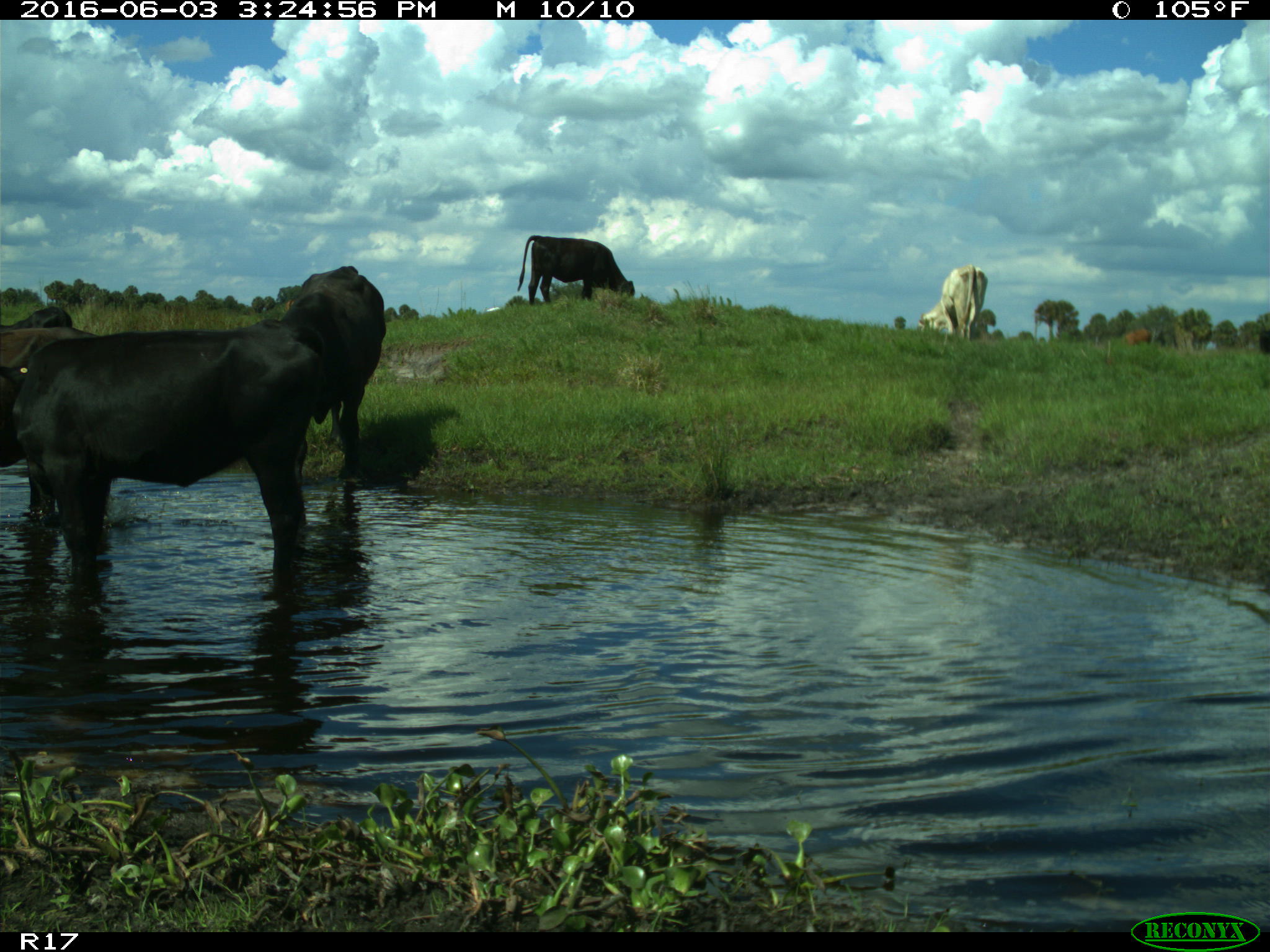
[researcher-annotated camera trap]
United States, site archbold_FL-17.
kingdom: Animalia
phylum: Chordata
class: Mammalia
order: Artiodactyla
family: Bovidae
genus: Bos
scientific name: Bos taurus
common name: domestic cow